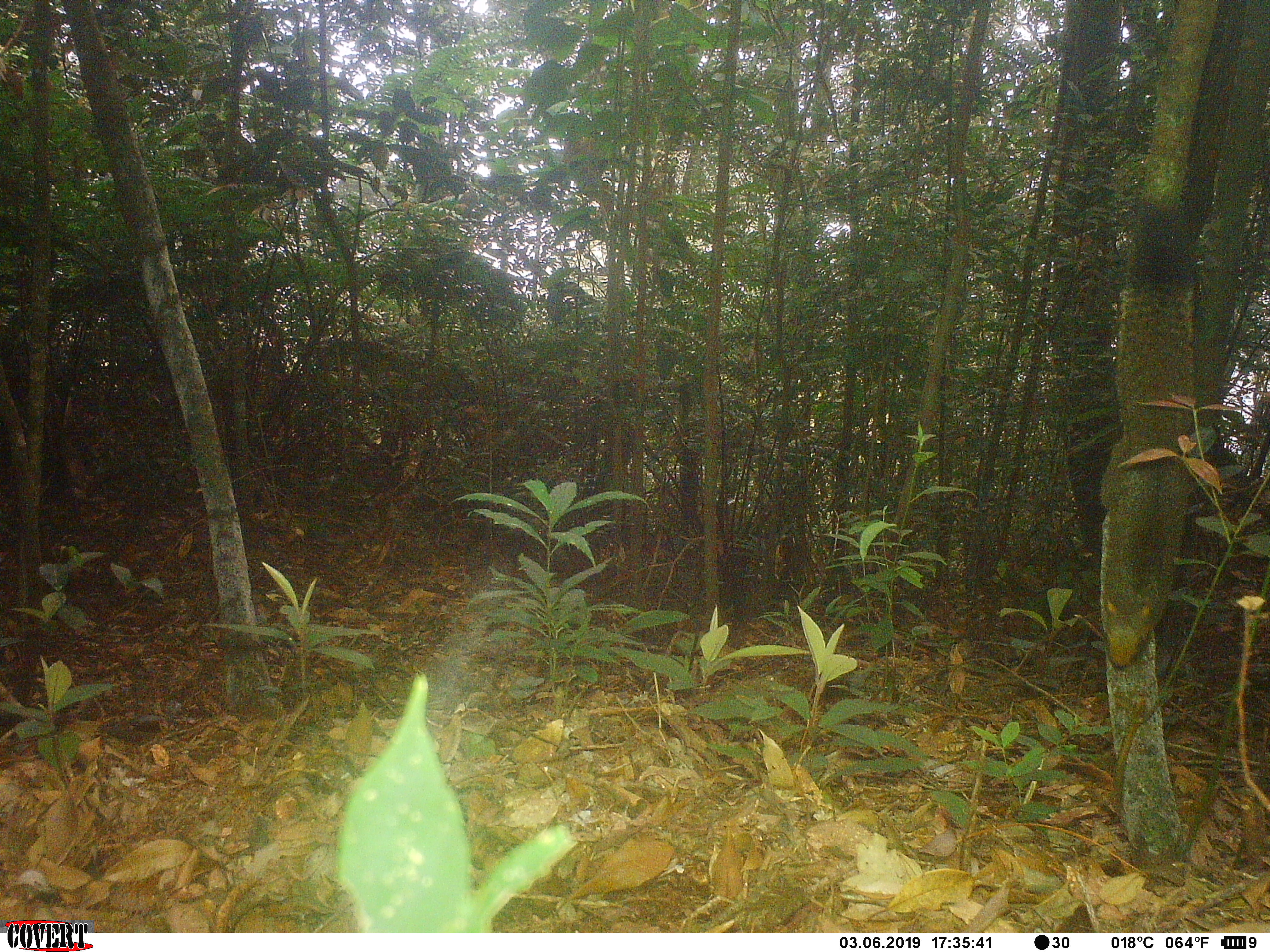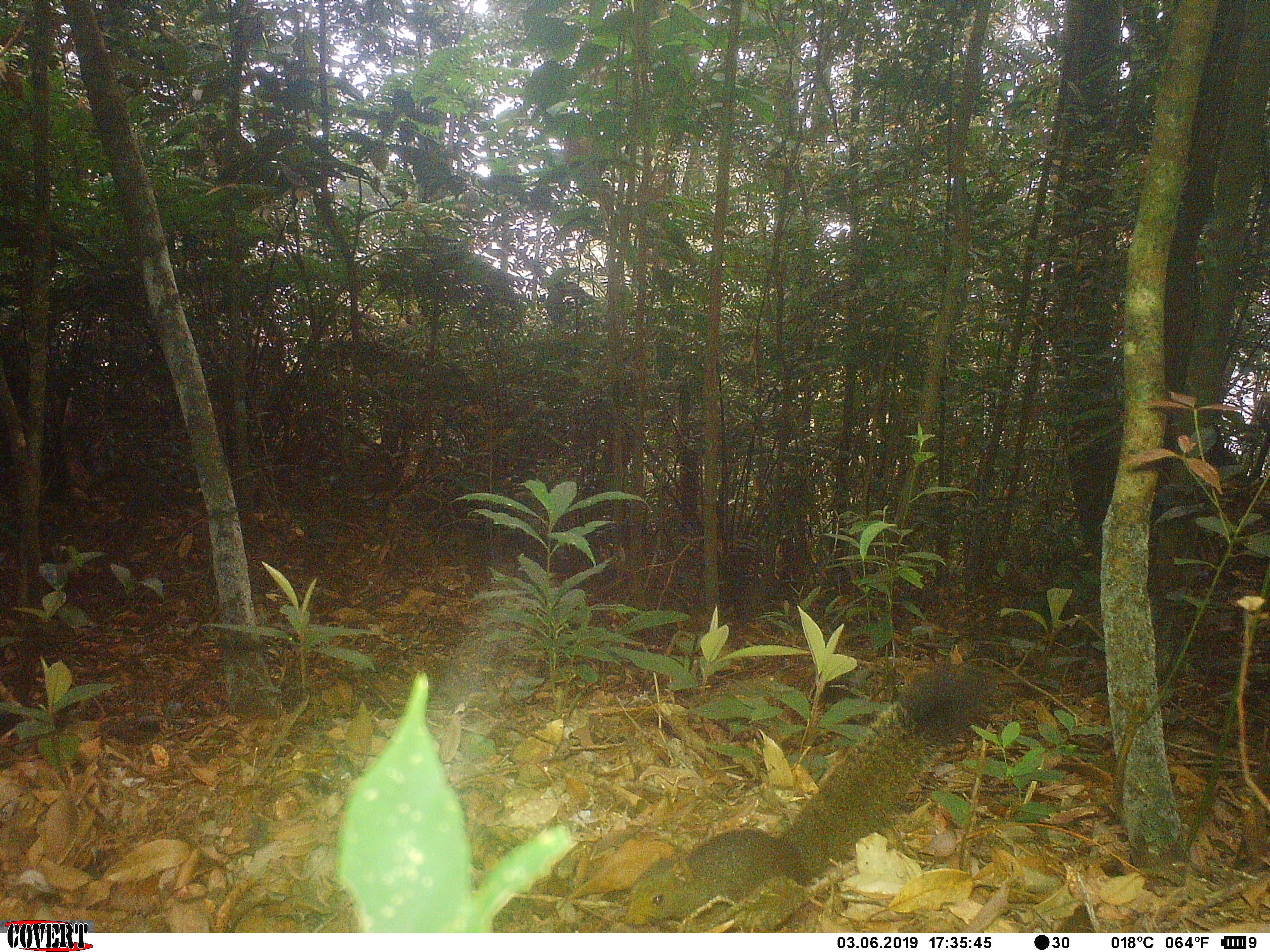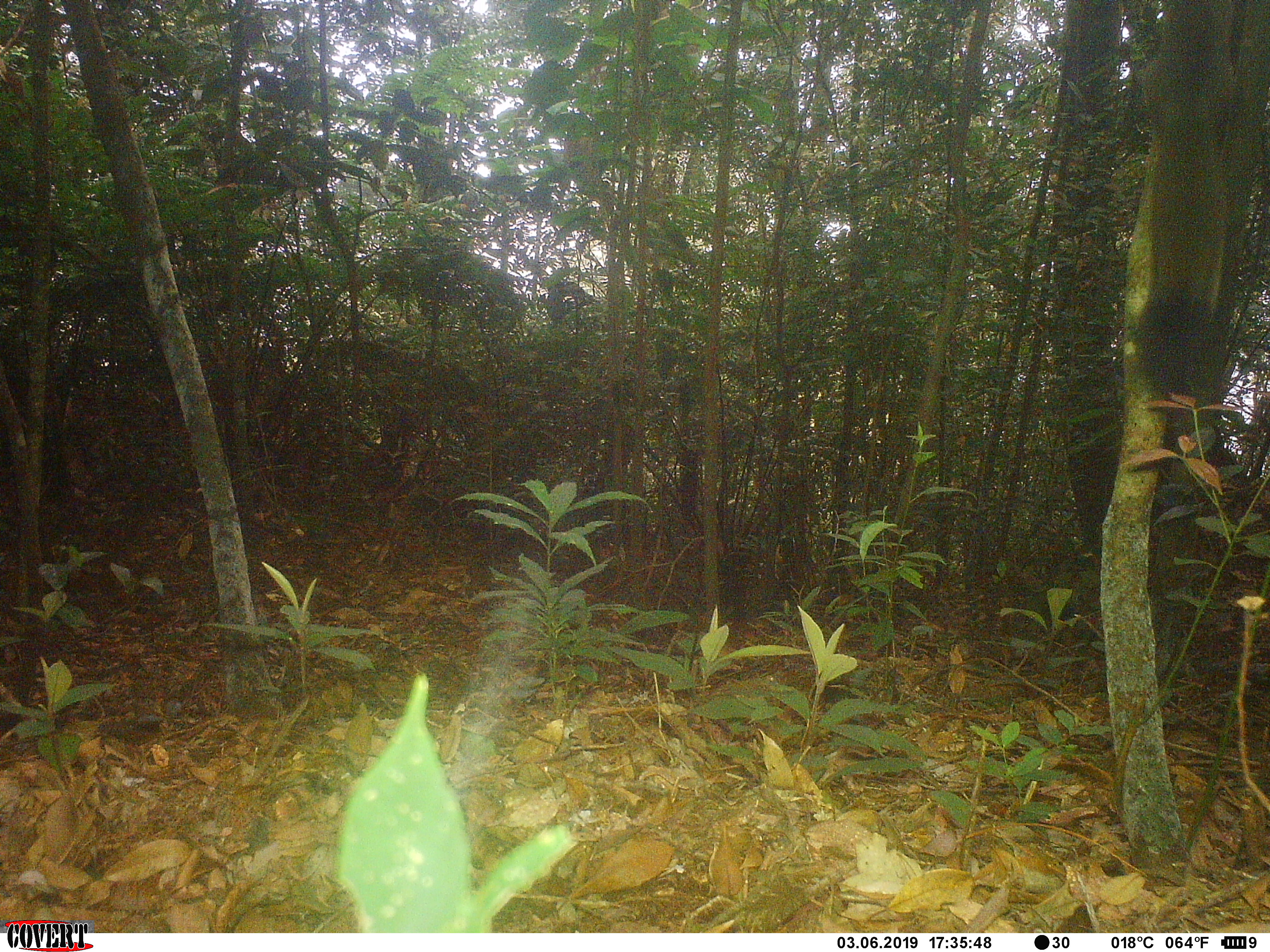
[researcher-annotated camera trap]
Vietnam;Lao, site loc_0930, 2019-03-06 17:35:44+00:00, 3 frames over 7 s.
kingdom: Animalia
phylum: Chordata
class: Mammalia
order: Rodentia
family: Sciuridae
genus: Sciurus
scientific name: Sciurus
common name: squirrel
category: unidentified squirrel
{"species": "unidentified squirrel (squirrel) (Sciurus)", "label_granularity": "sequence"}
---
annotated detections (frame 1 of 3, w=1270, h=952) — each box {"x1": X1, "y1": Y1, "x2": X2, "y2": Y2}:
unidentified squirrel: {"x1": 1098, "y1": 195, "x2": 1197, "y2": 667}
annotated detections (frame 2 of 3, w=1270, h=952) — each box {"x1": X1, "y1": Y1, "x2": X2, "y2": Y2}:
unidentified squirrel: {"x1": 620, "y1": 664, "x2": 1011, "y2": 931}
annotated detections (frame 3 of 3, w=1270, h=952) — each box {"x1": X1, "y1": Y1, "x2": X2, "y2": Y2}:
unidentified squirrel: {"x1": 1137, "y1": 0, "x2": 1235, "y2": 407}